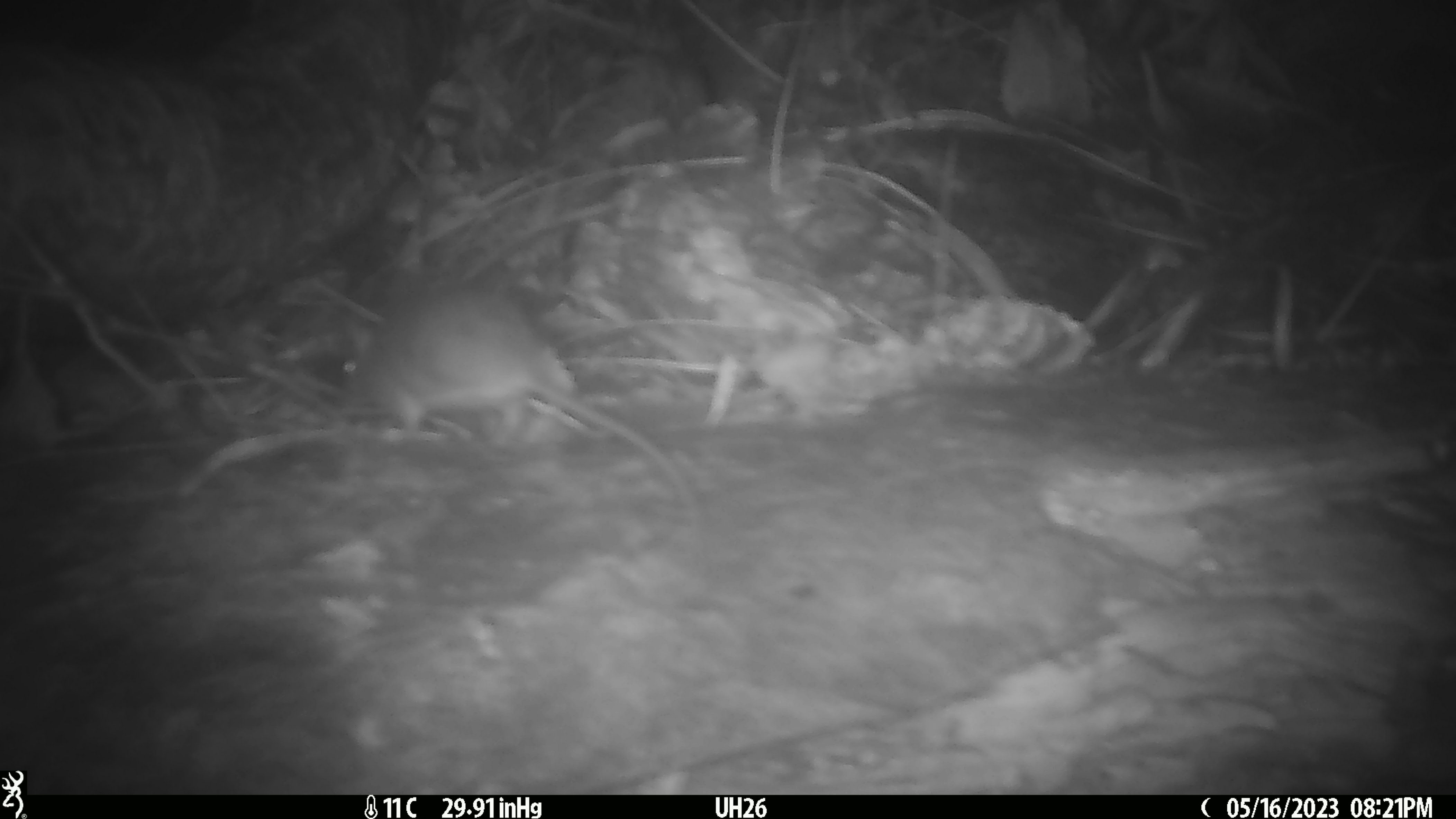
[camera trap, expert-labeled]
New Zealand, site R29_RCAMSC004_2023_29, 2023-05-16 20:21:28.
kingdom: Animalia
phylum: Chordata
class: Mammalia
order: Rodentia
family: Muridae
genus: Mus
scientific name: Mus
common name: mouse